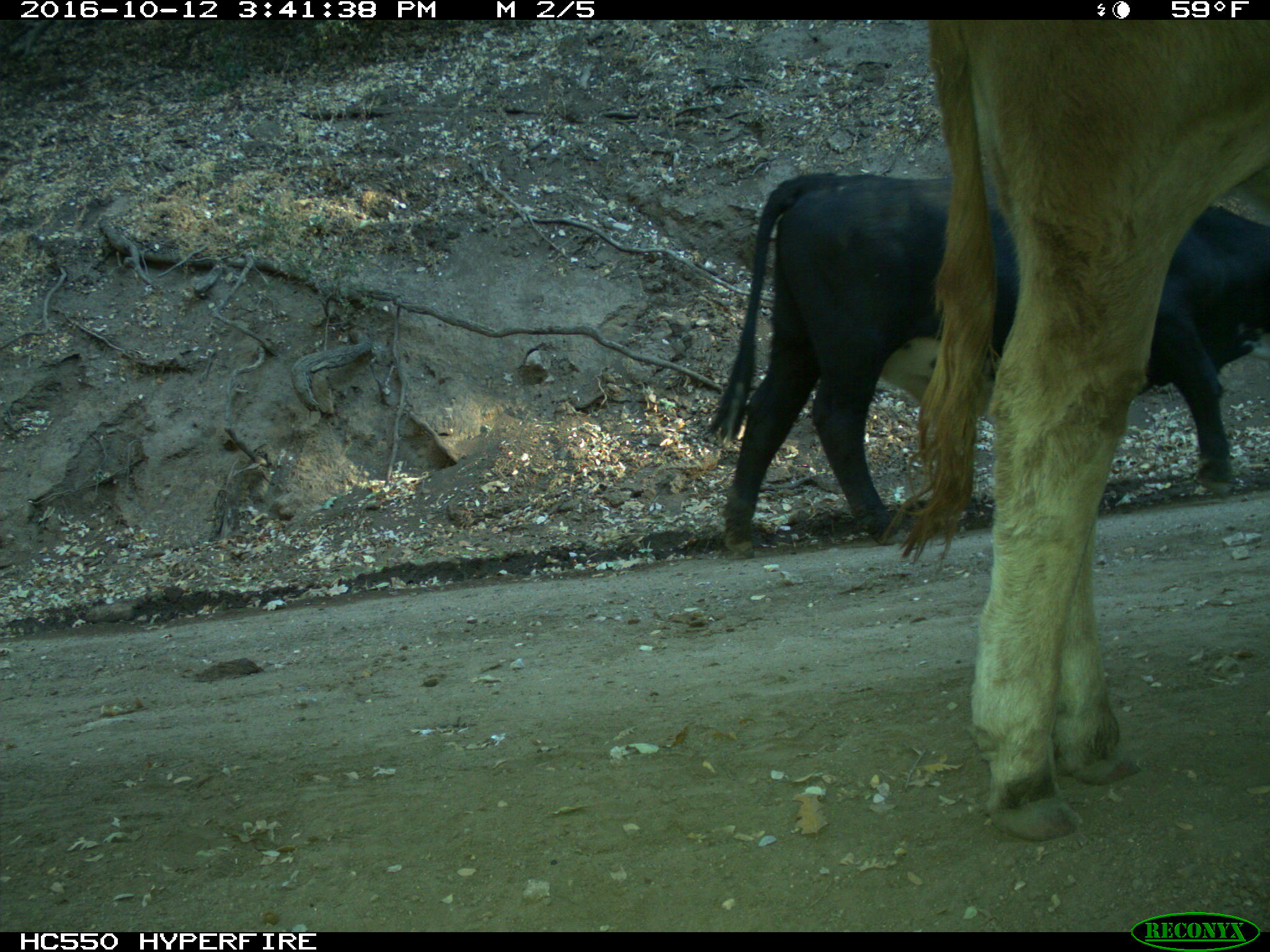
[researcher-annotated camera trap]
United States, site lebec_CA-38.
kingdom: Animalia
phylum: Chordata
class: Mammalia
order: Artiodactyla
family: Bovidae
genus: Bos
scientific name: Bos taurus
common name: domestic cow